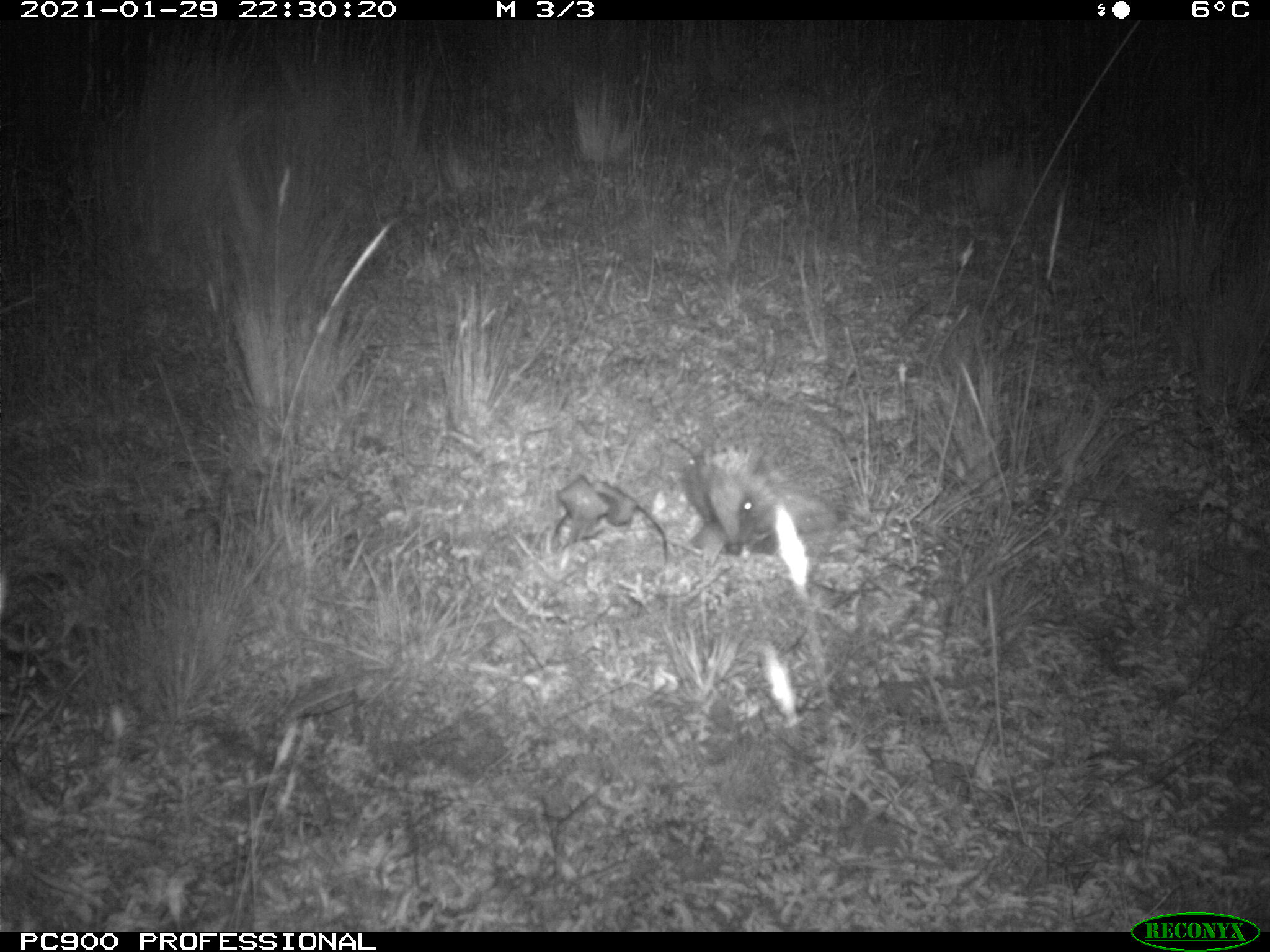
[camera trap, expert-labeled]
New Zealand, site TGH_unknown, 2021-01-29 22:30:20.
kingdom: Animalia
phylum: Chordata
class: Mammalia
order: Eulipotyphla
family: Erinaceidae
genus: Erinaceus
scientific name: Erinaceus europaeus europaeus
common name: european hedgehog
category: hedgehog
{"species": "hedgehog (european hedgehog) (Erinaceus europaeus europaeus)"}